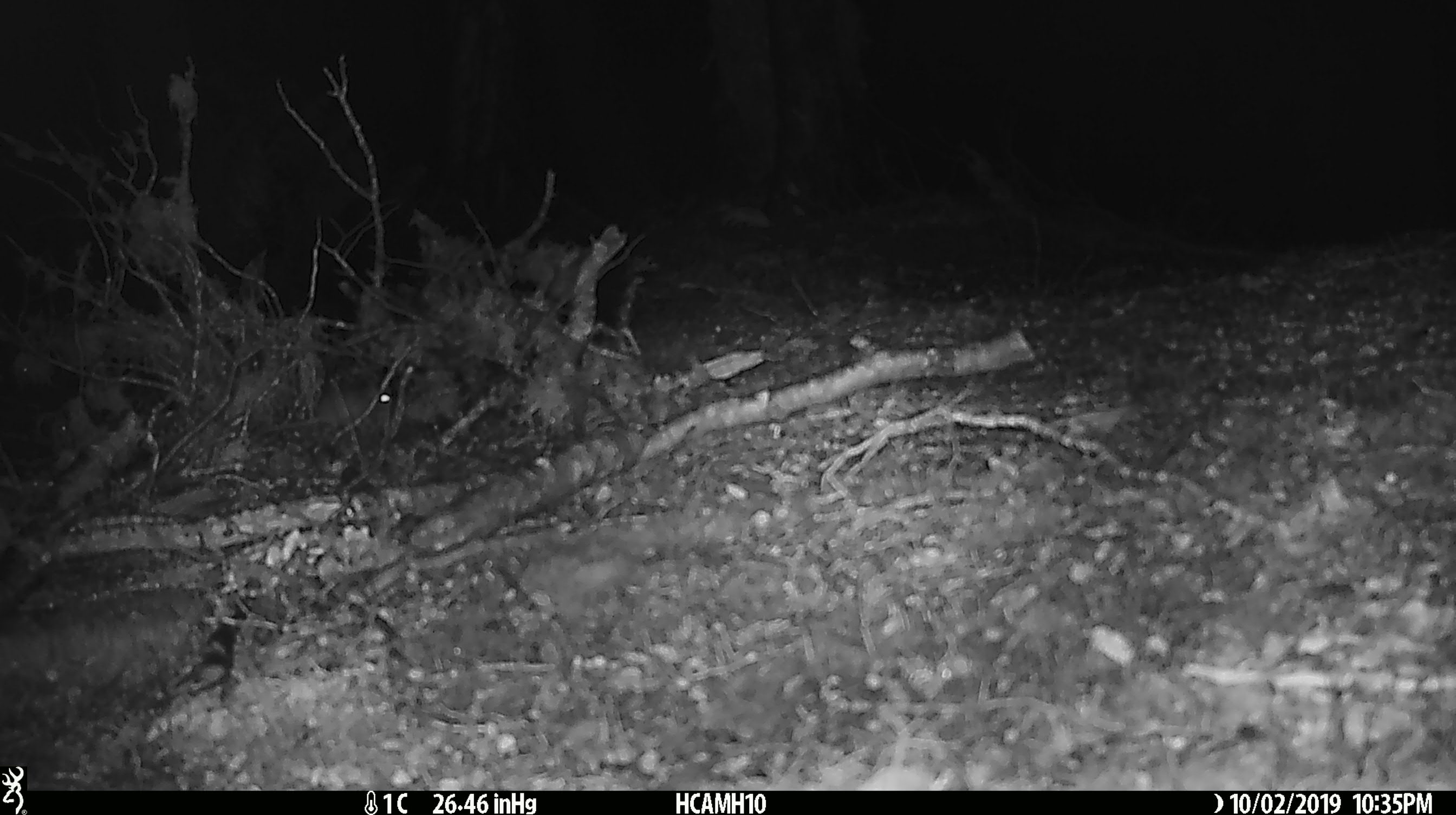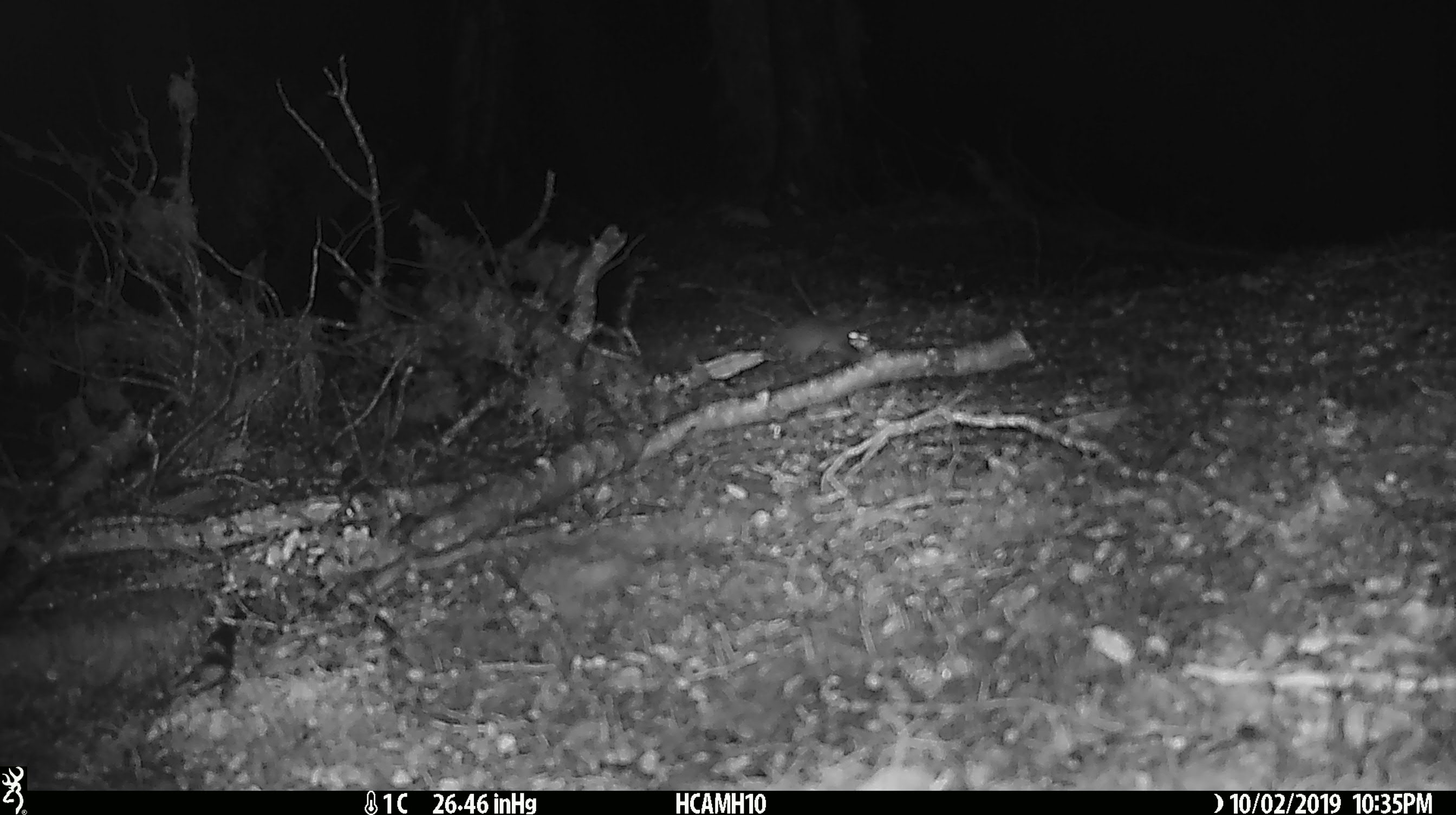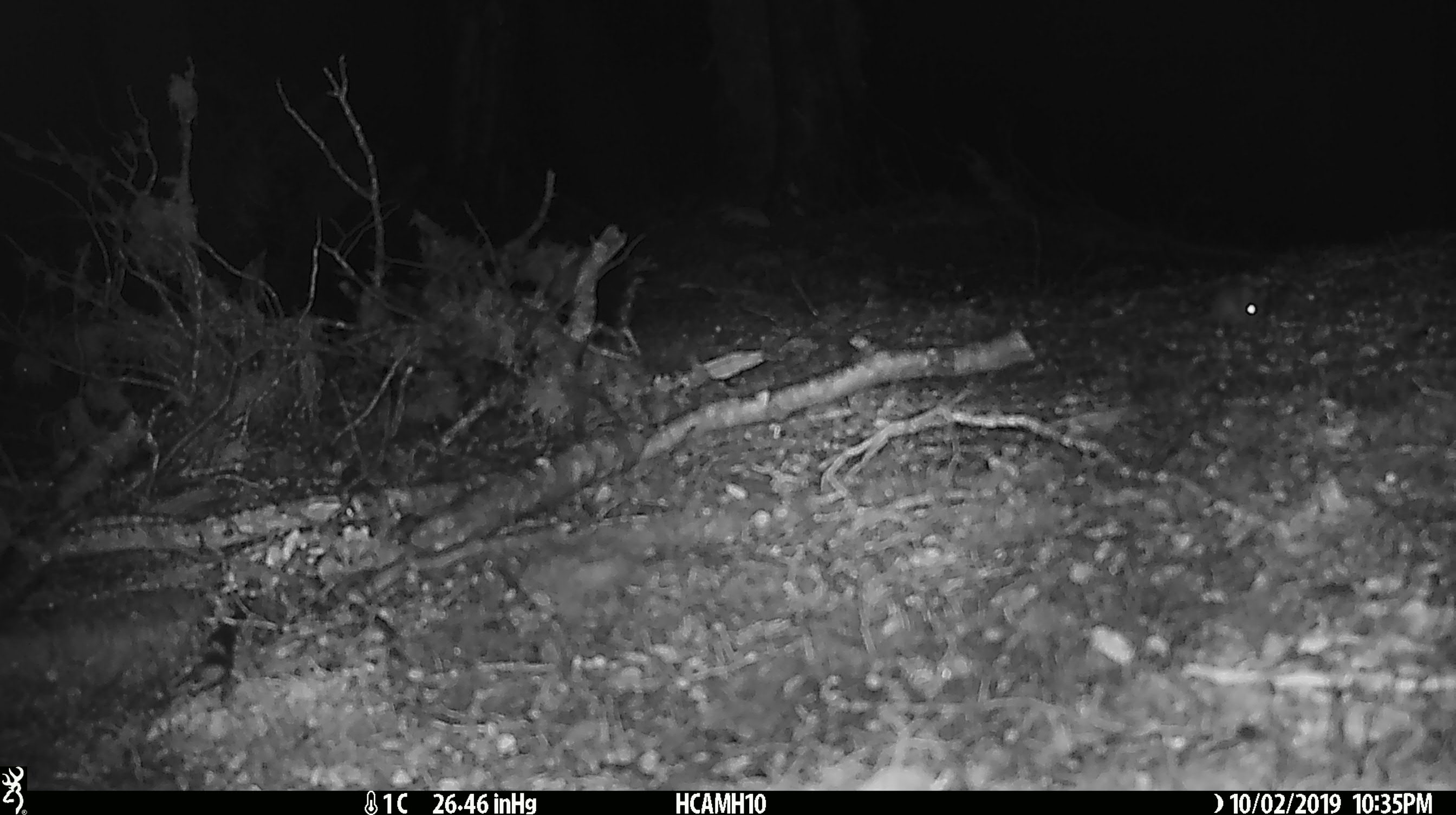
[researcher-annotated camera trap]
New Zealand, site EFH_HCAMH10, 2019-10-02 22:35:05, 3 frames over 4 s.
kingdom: Animalia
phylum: Chordata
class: Mammalia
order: Rodentia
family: Muridae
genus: Mus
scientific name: Mus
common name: mouse